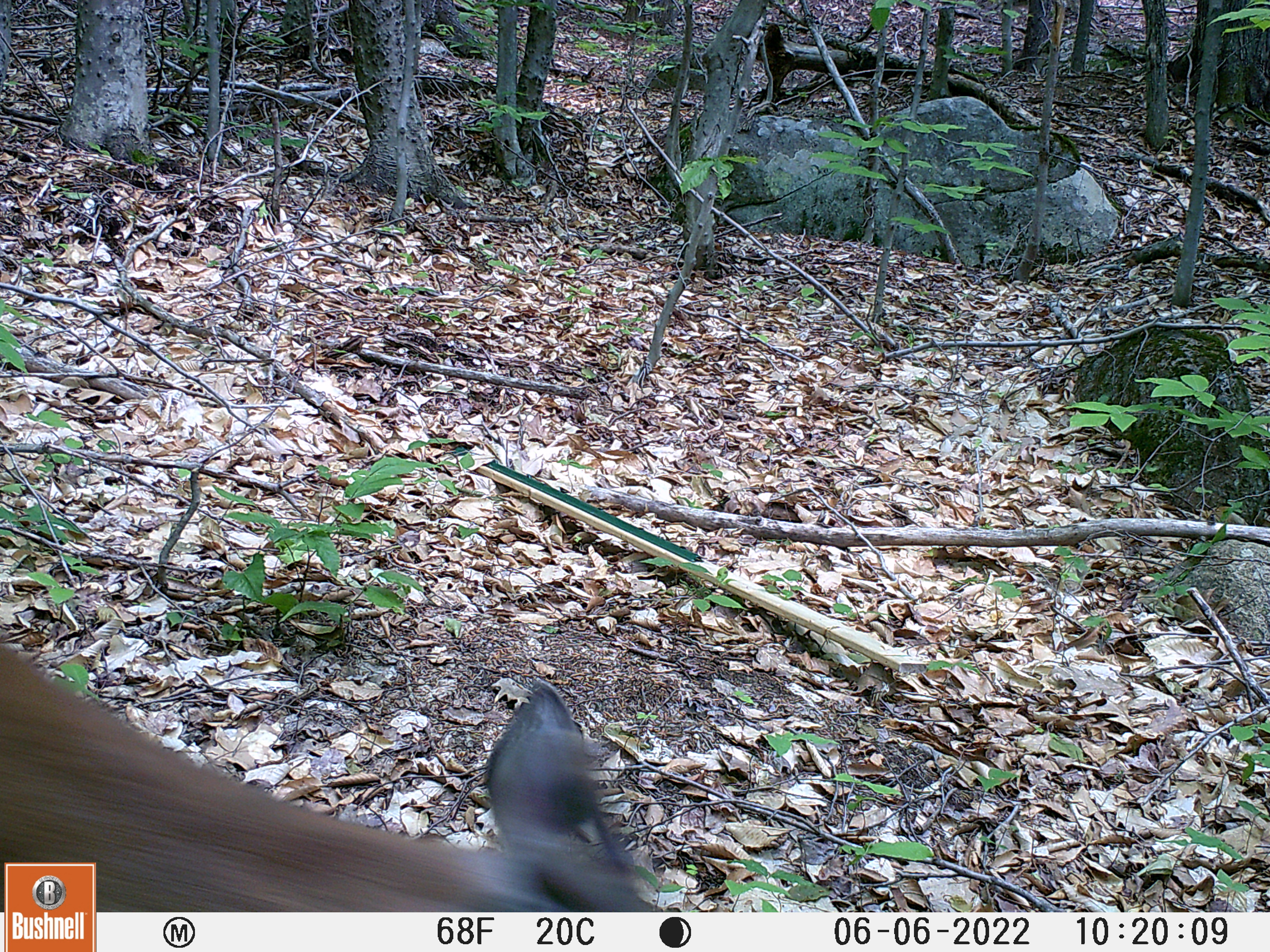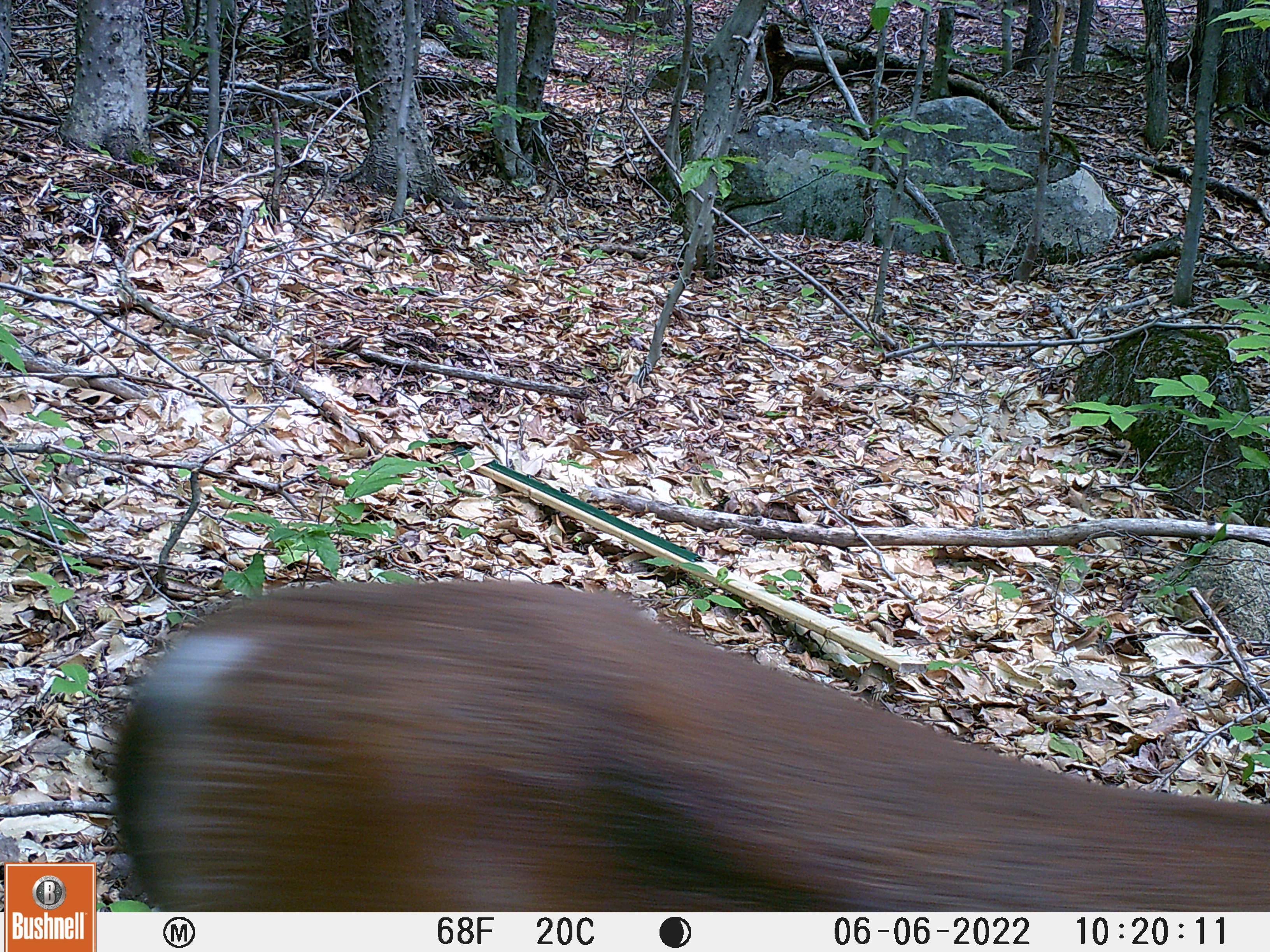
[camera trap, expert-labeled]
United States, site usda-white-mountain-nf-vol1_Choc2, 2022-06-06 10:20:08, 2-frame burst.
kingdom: Animalia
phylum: Chordata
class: Mammalia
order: Artiodactyla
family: Cervidae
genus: Odocoileus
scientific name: Odocoileus virginianus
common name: white-tailed deer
White-tailed deer (Odocoileus virginianus).